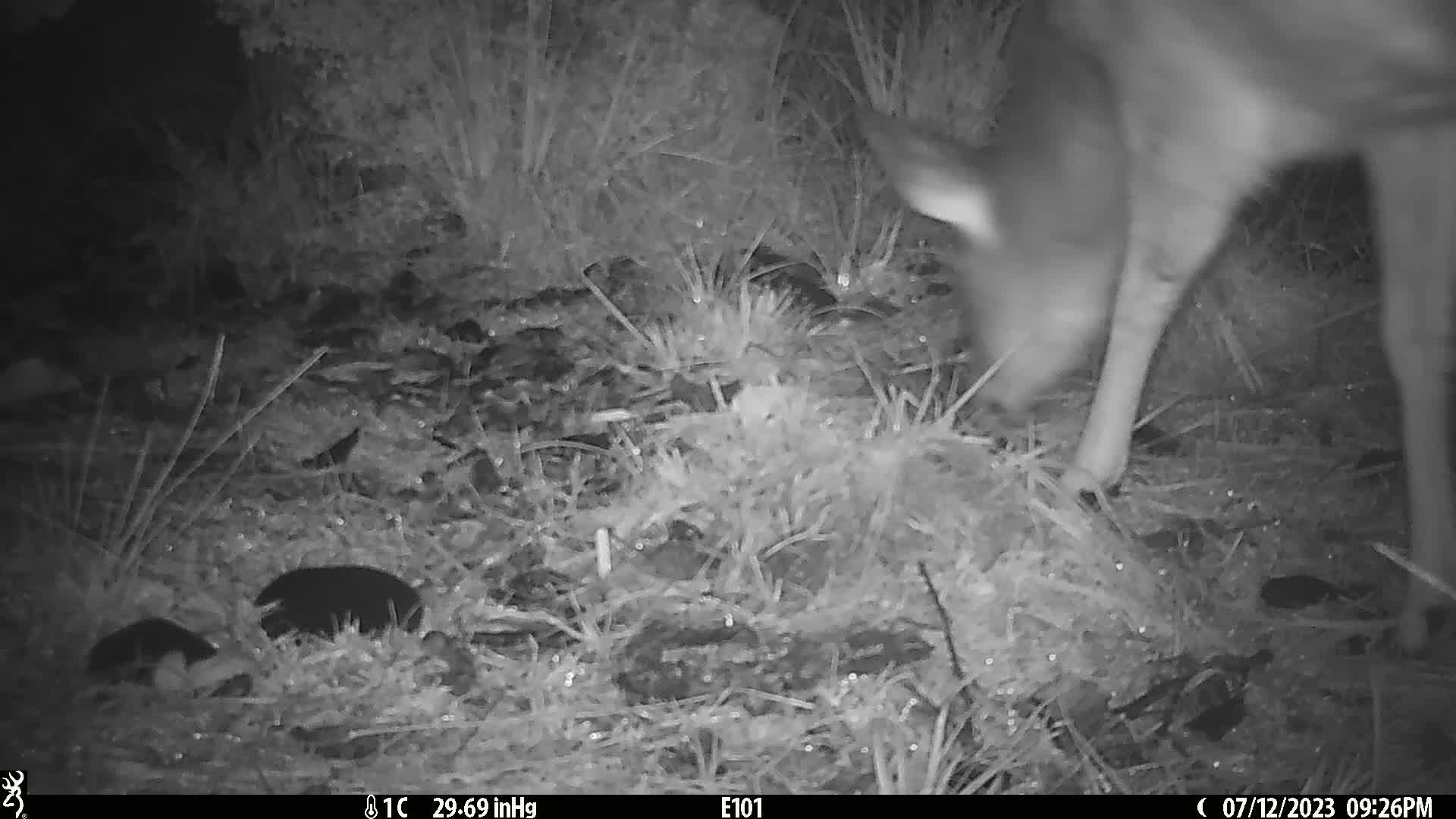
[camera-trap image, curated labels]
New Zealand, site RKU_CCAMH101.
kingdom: Animalia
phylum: Chordata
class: Mammalia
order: Artiodactyla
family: Cervidae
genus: Odocoileus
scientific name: Odocoileus virginianus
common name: white-tailed deer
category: white tailed deer